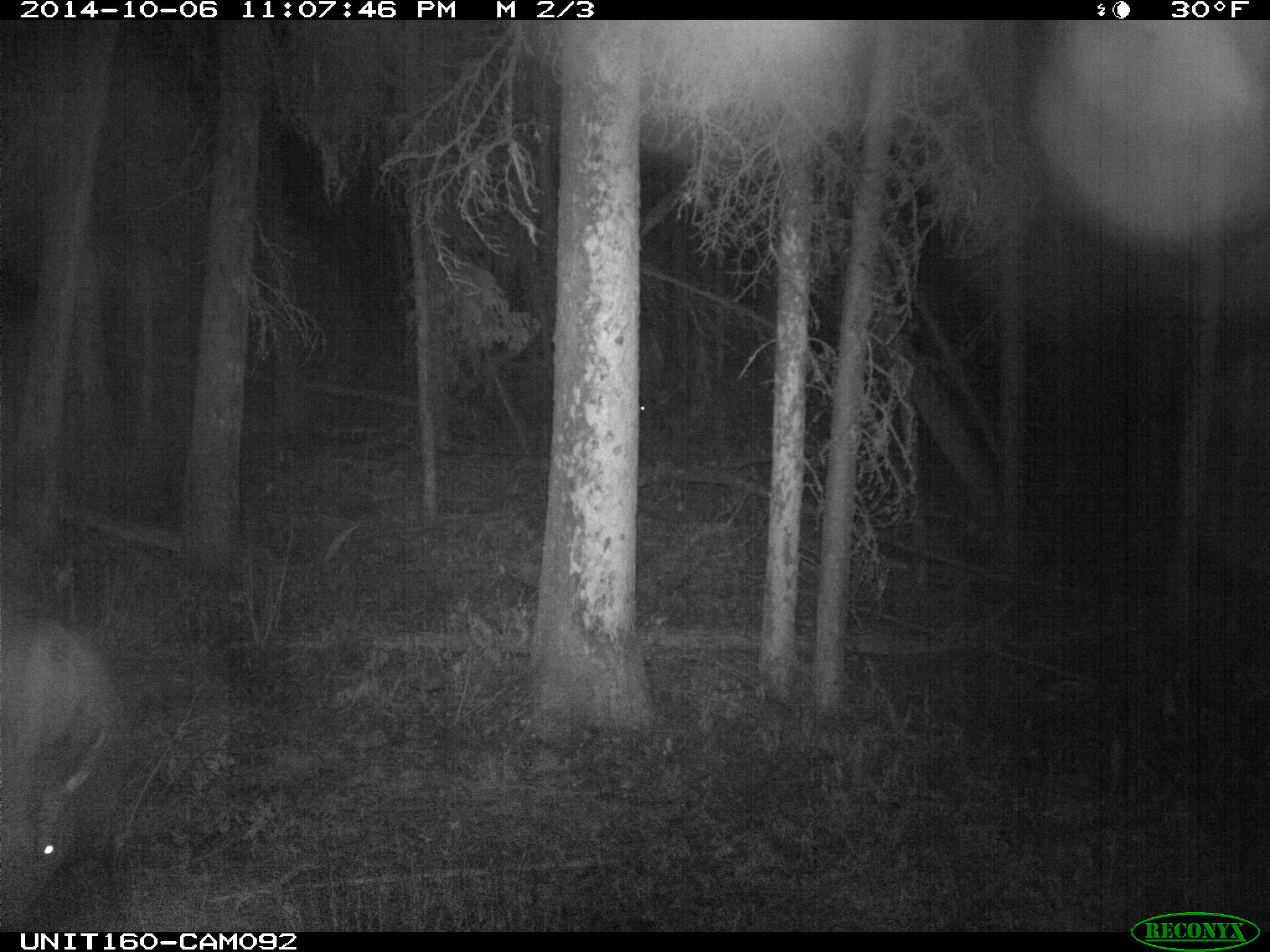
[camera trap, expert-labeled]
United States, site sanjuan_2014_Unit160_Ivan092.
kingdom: Animalia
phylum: Chordata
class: Mammalia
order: Artiodactyla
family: Cervidae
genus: Cervus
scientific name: Cervus elaphus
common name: red deer